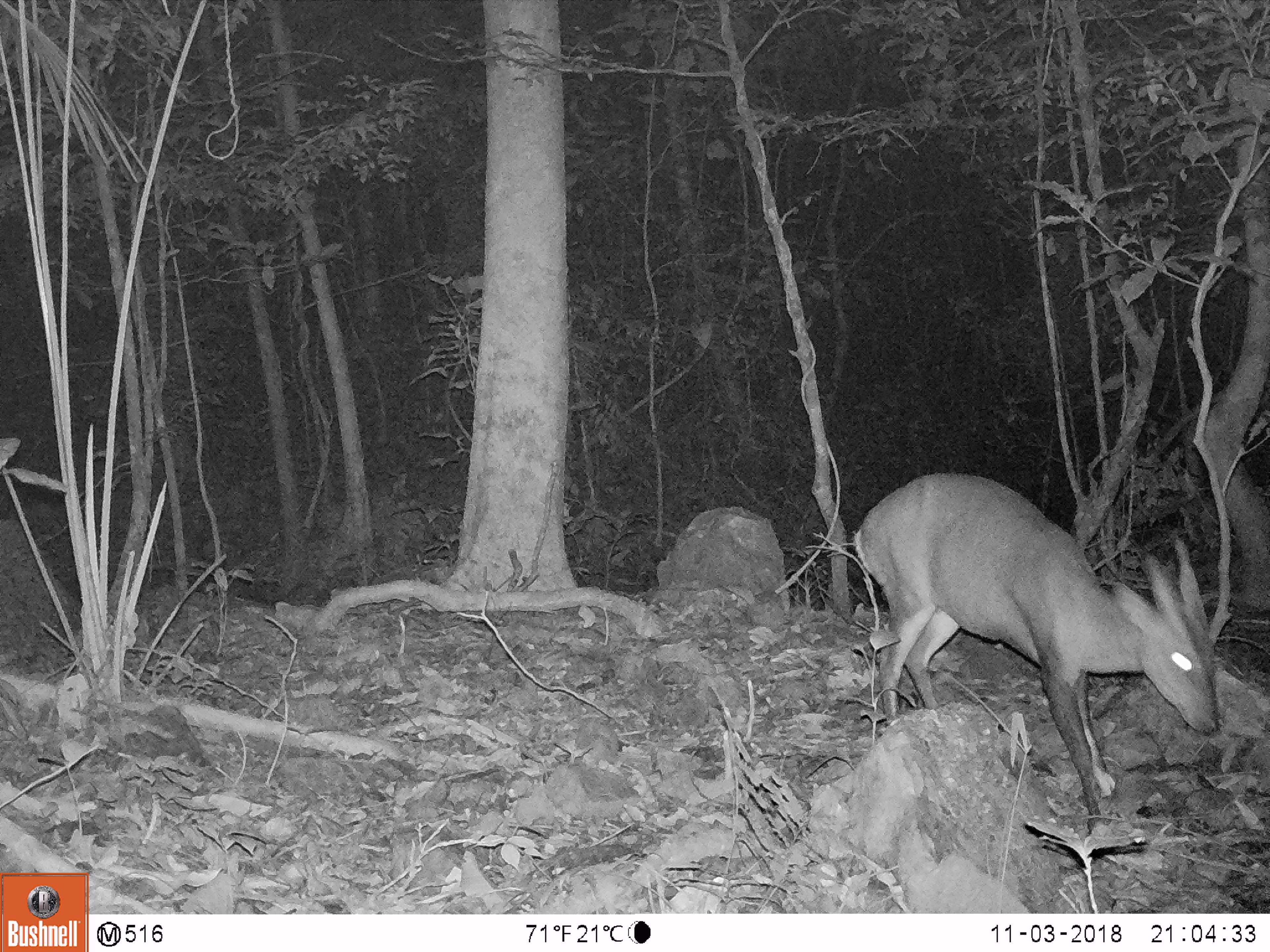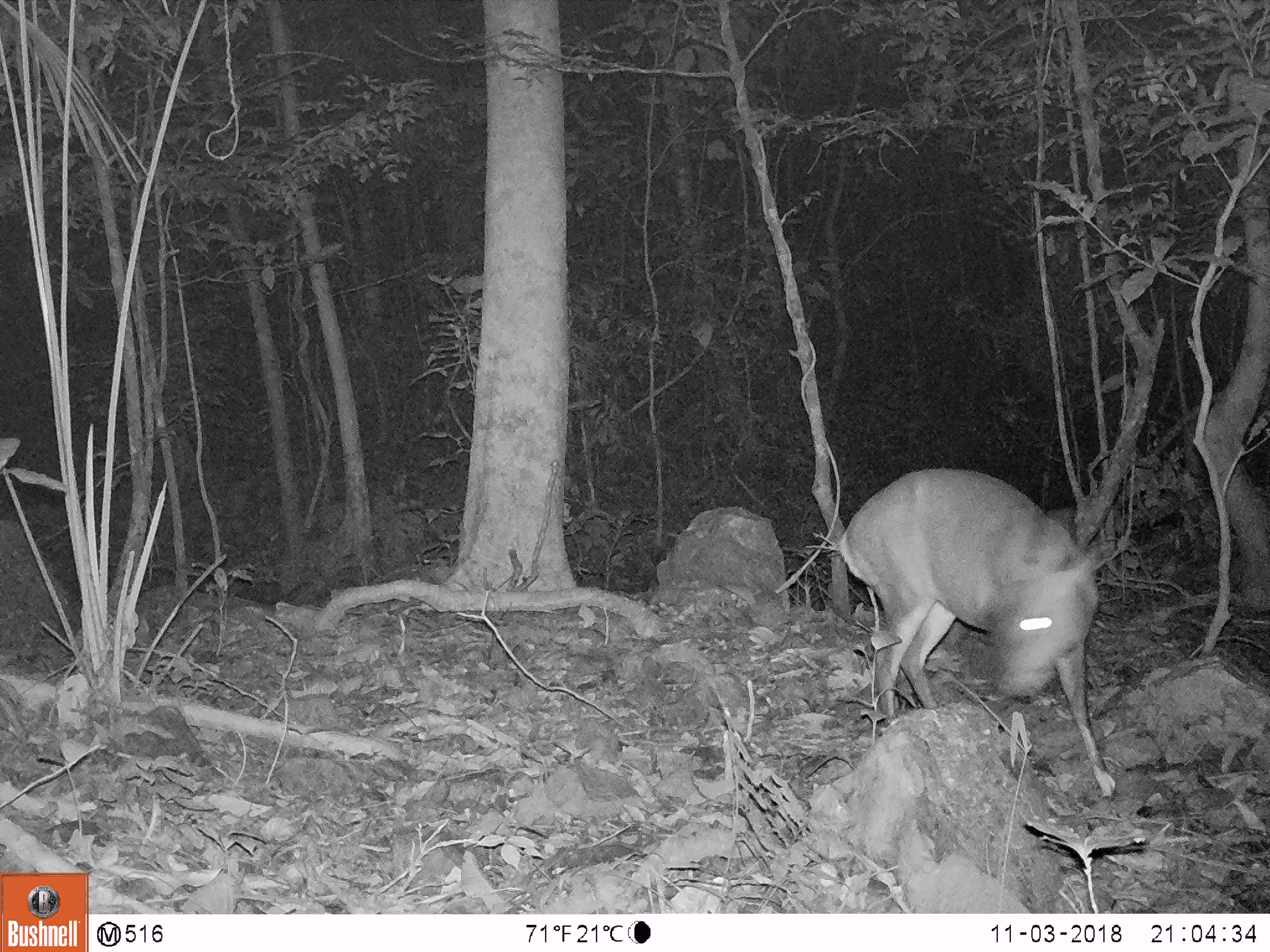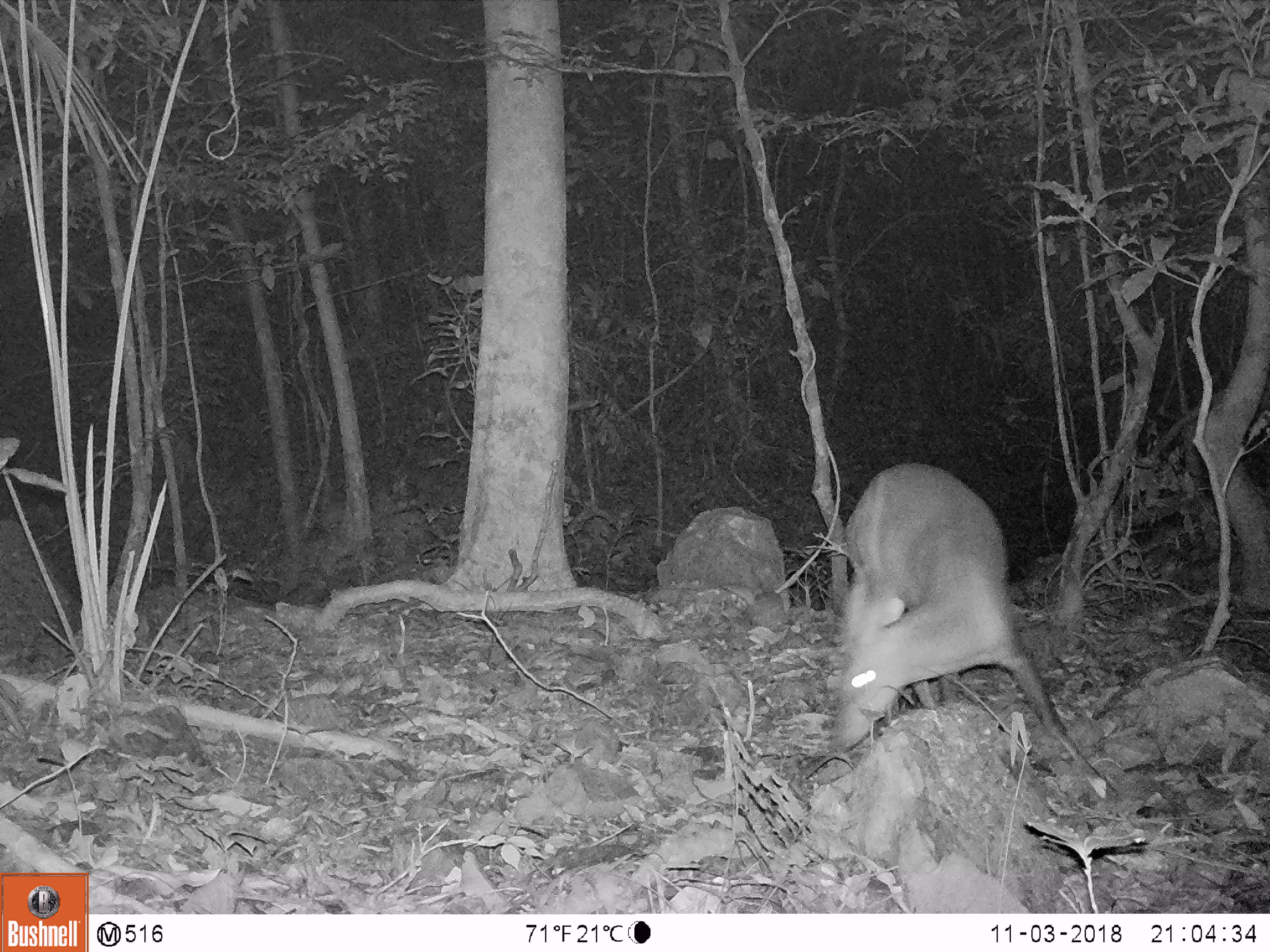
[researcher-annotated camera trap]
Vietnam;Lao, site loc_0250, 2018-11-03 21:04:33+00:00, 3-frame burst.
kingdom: Animalia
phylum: Chordata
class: Mammalia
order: Artiodactyla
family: Cervidae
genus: Muntiacus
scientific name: Muntiacus vuquangensis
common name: large-antlered muntjac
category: large antlered muntjac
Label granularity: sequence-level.